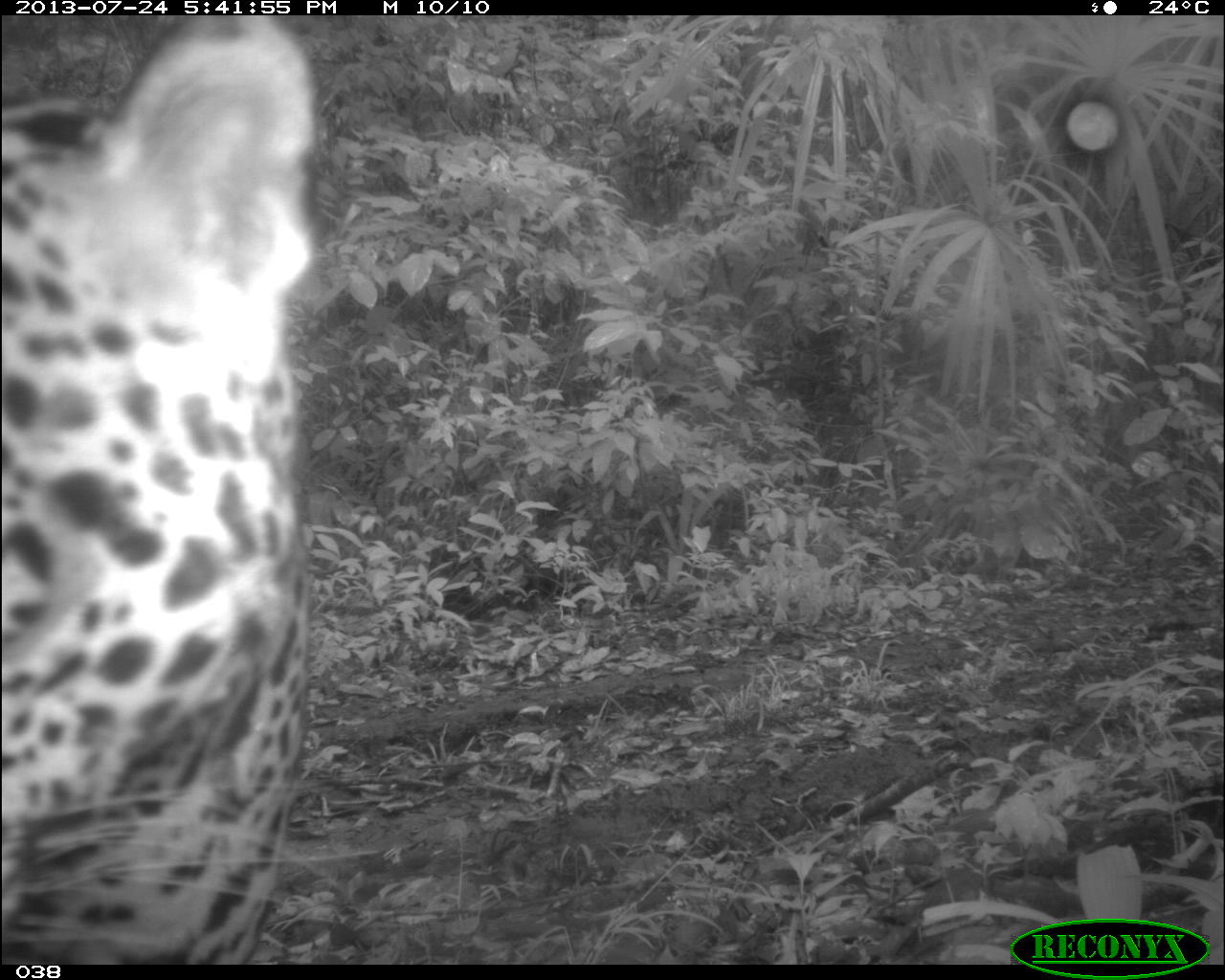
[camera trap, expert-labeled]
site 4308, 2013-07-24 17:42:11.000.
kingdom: Animalia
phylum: Chordata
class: Mammalia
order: Carnivora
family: Felidae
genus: Panthera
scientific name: Panthera onca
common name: jaguar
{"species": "Panthera onca (jaguar)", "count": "1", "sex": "male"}